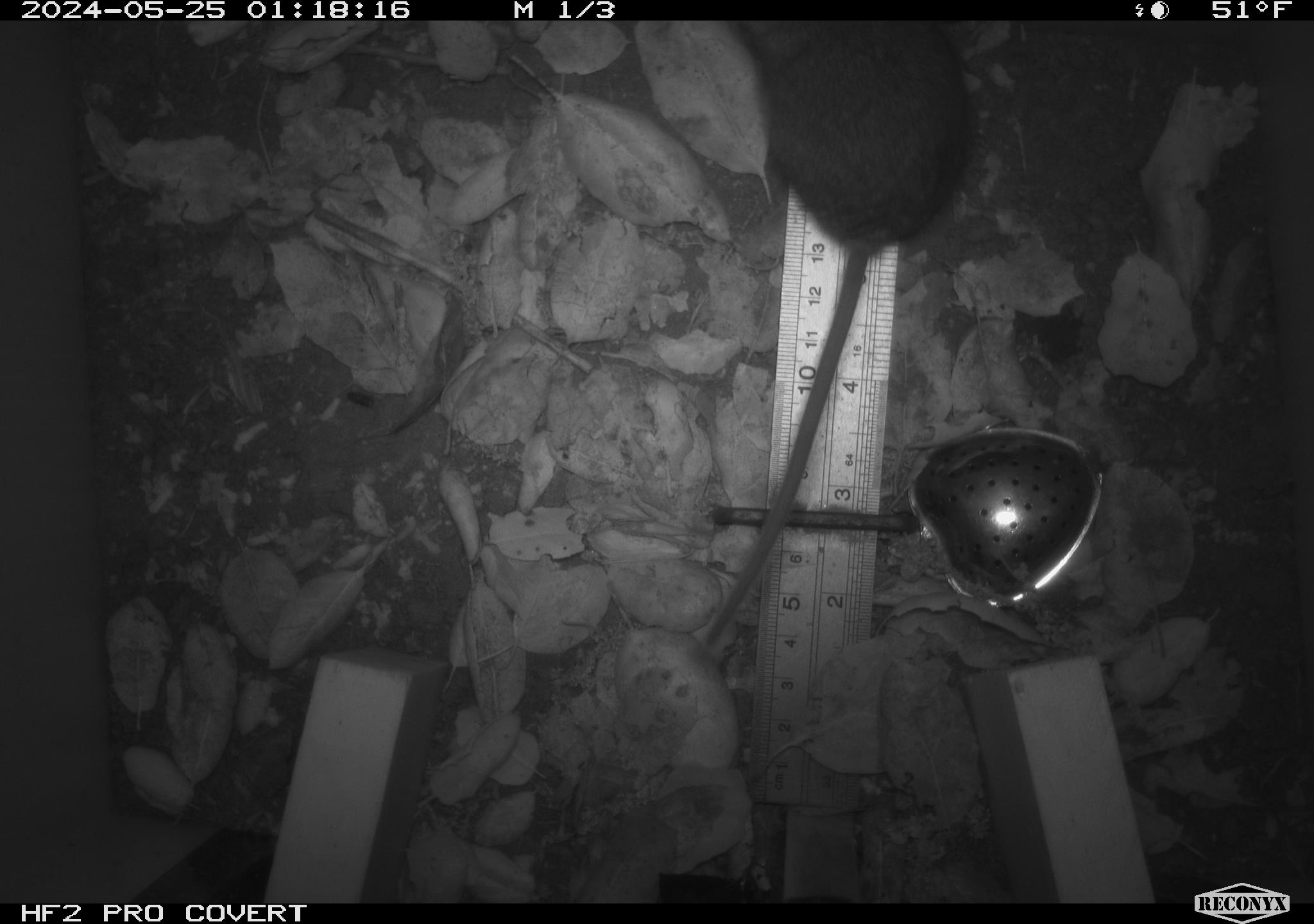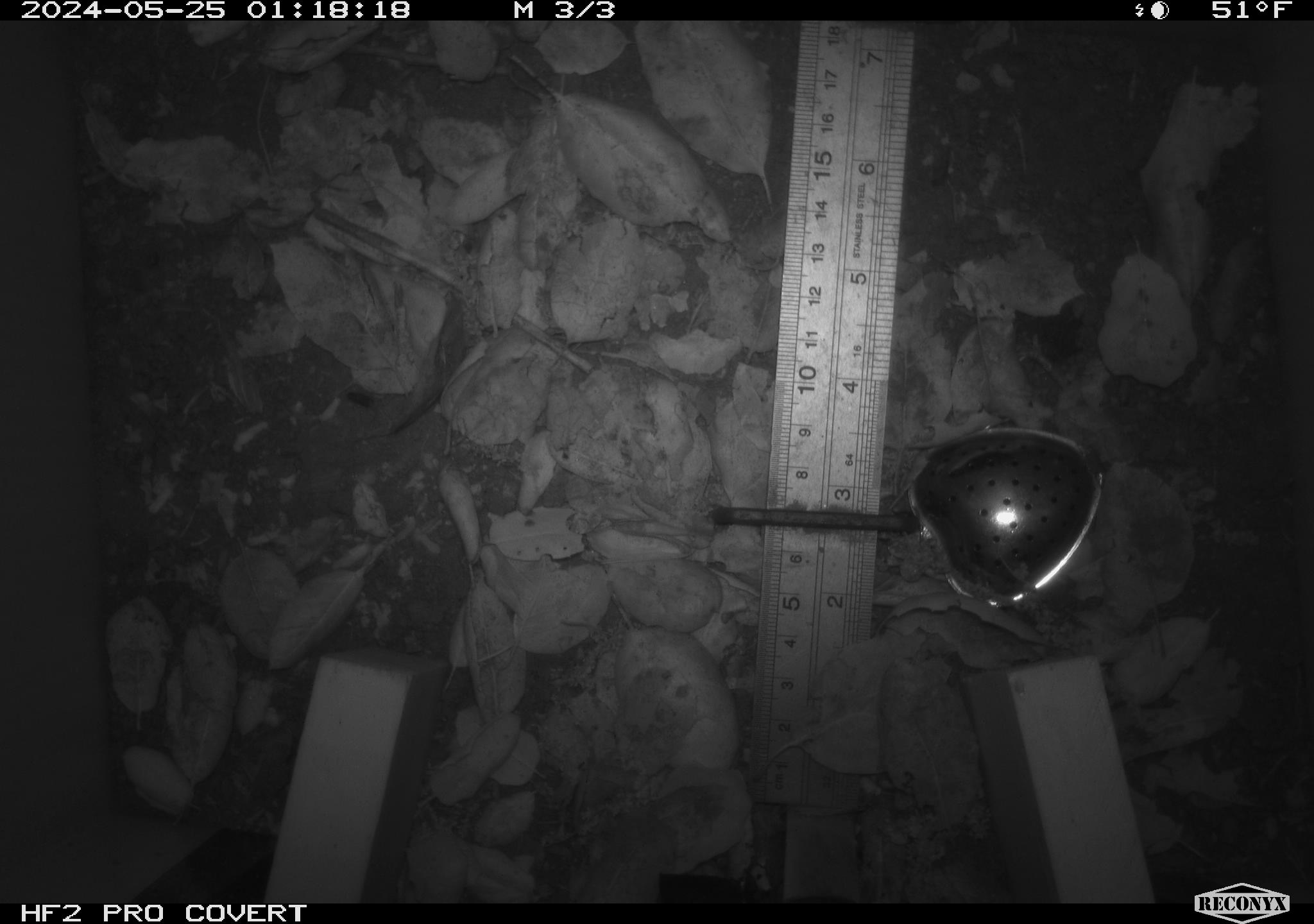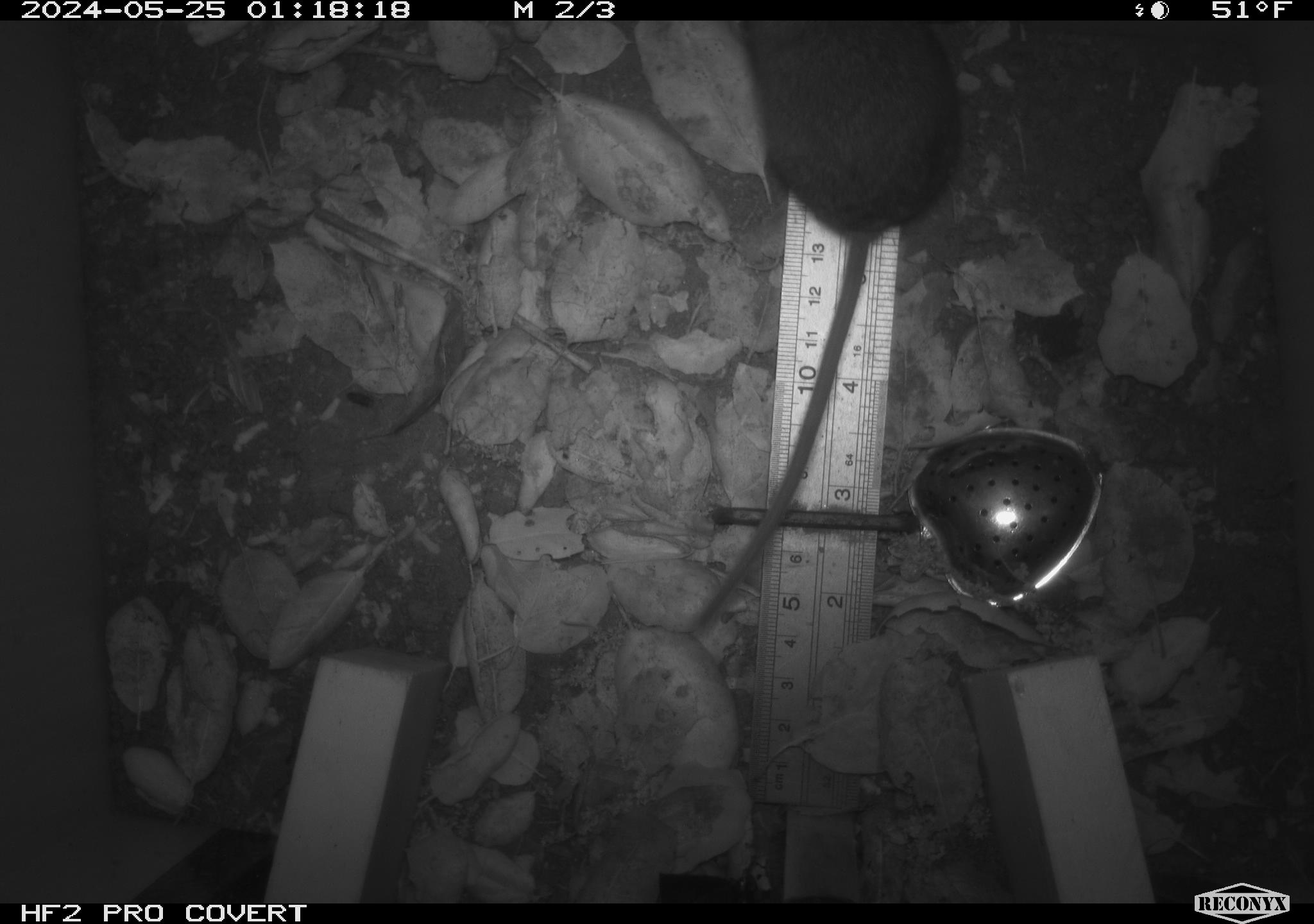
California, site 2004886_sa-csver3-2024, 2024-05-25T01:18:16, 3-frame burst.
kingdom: Animalia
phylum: Chordata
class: Mammalia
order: Rodentia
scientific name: Rodentia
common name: rodent